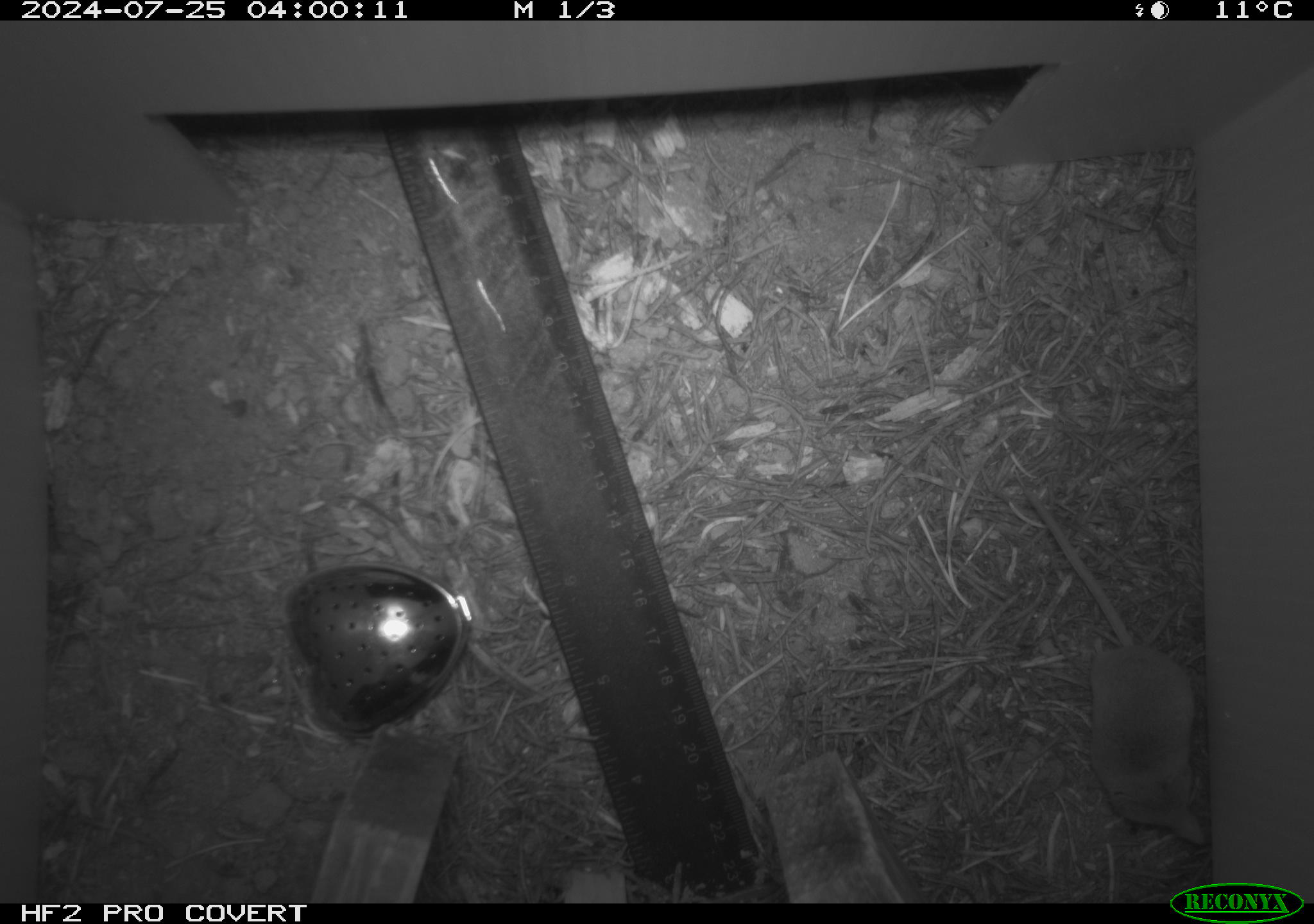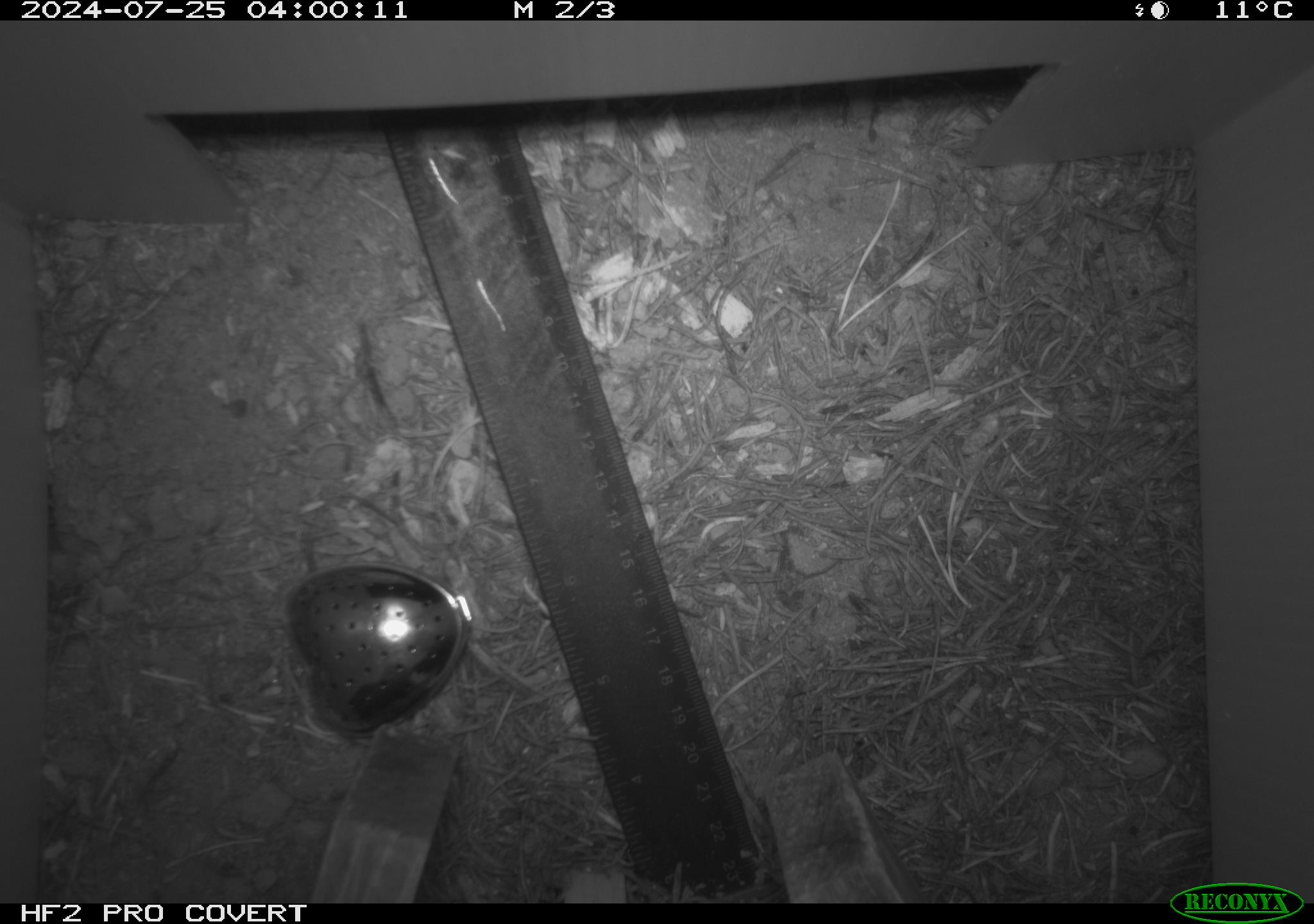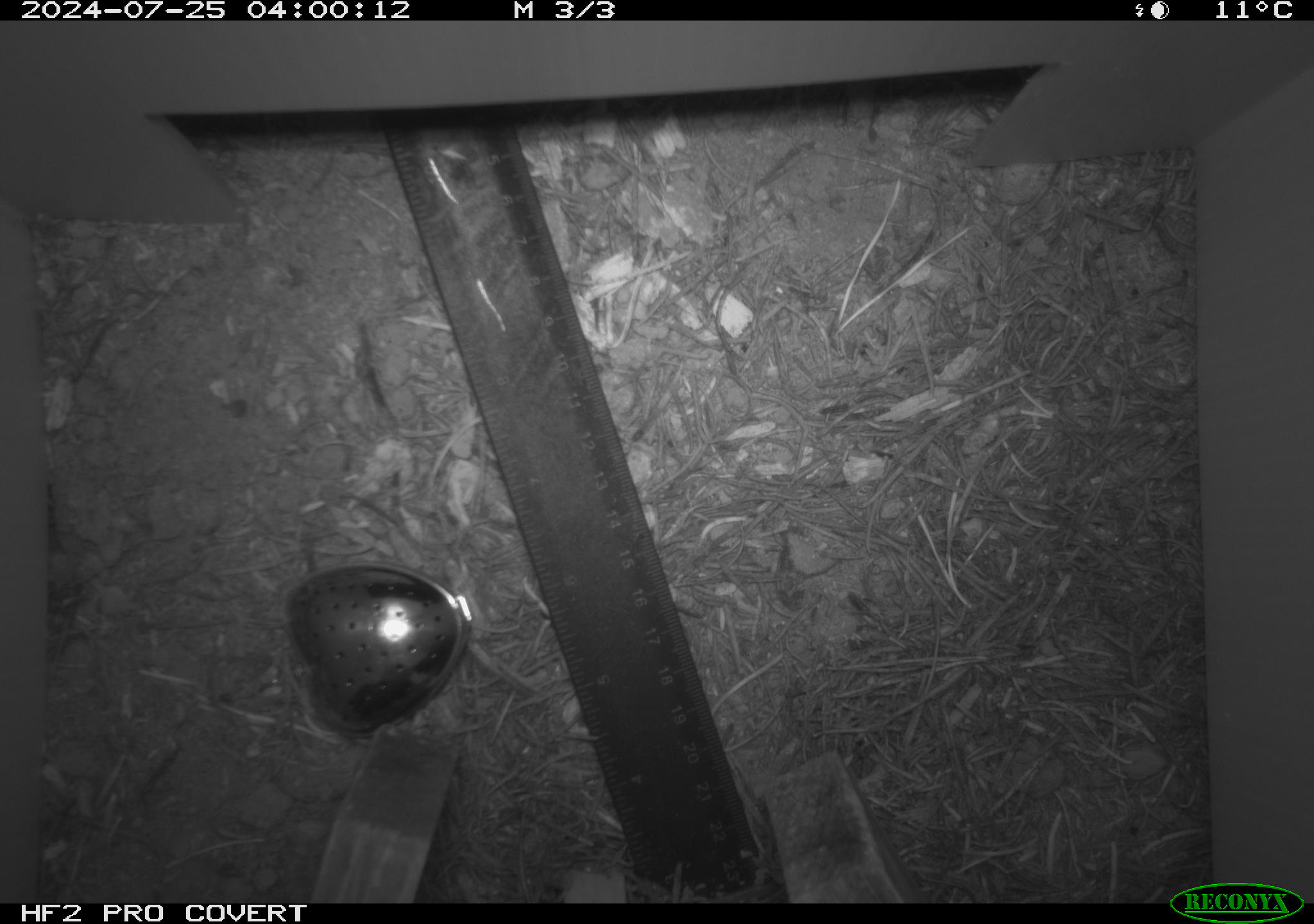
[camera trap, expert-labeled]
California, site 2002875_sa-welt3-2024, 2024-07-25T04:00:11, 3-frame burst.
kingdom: Animalia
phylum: Chordata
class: Mammalia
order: Eulipotyphla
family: Soricidae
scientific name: Soricidae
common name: shrews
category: soricidae family